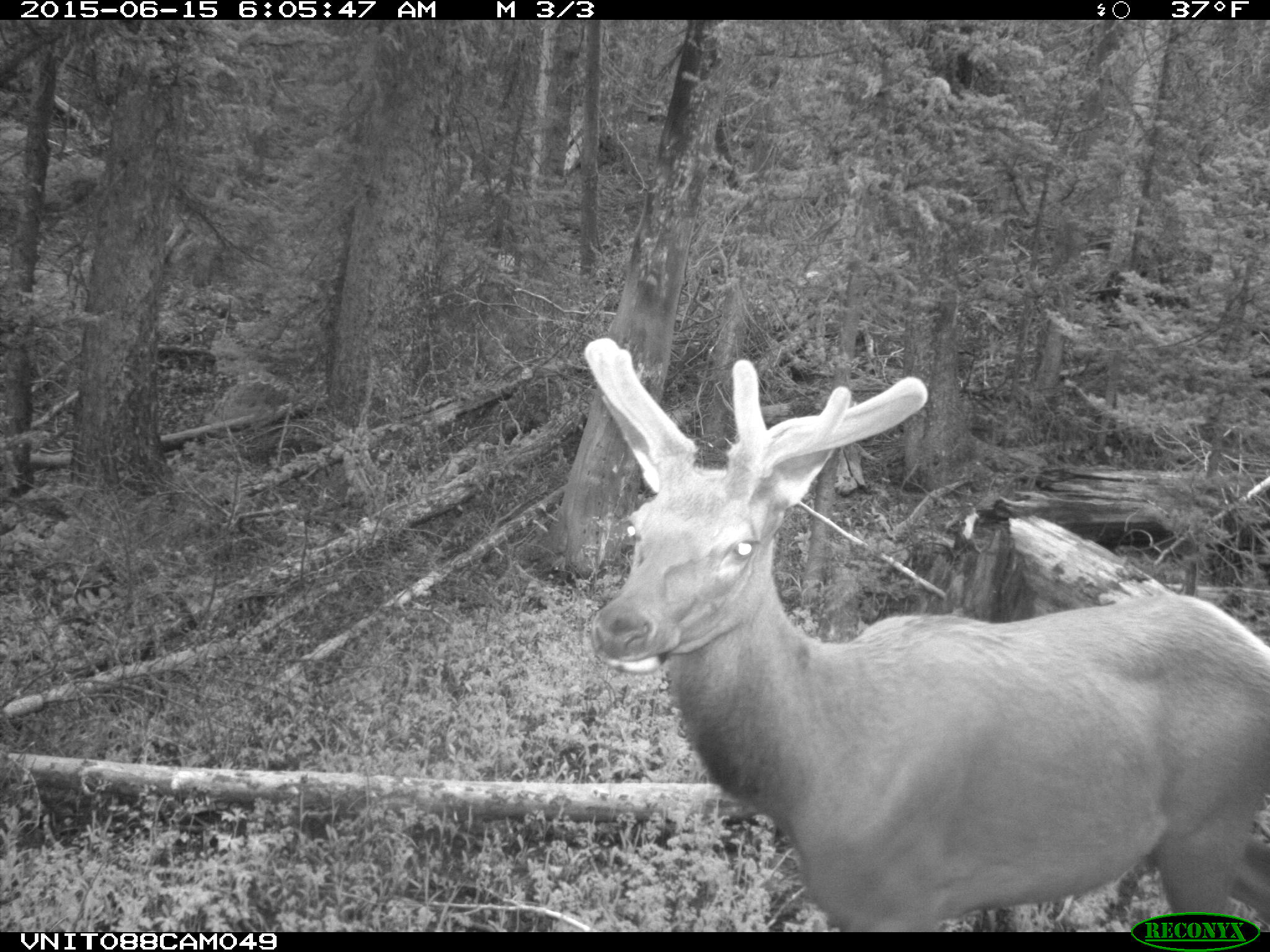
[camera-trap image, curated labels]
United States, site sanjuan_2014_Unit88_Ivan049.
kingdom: Animalia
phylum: Chordata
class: Mammalia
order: Artiodactyla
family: Cervidae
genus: Cervus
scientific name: Cervus elaphus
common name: red deer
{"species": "Cervus elaphus (red deer)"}